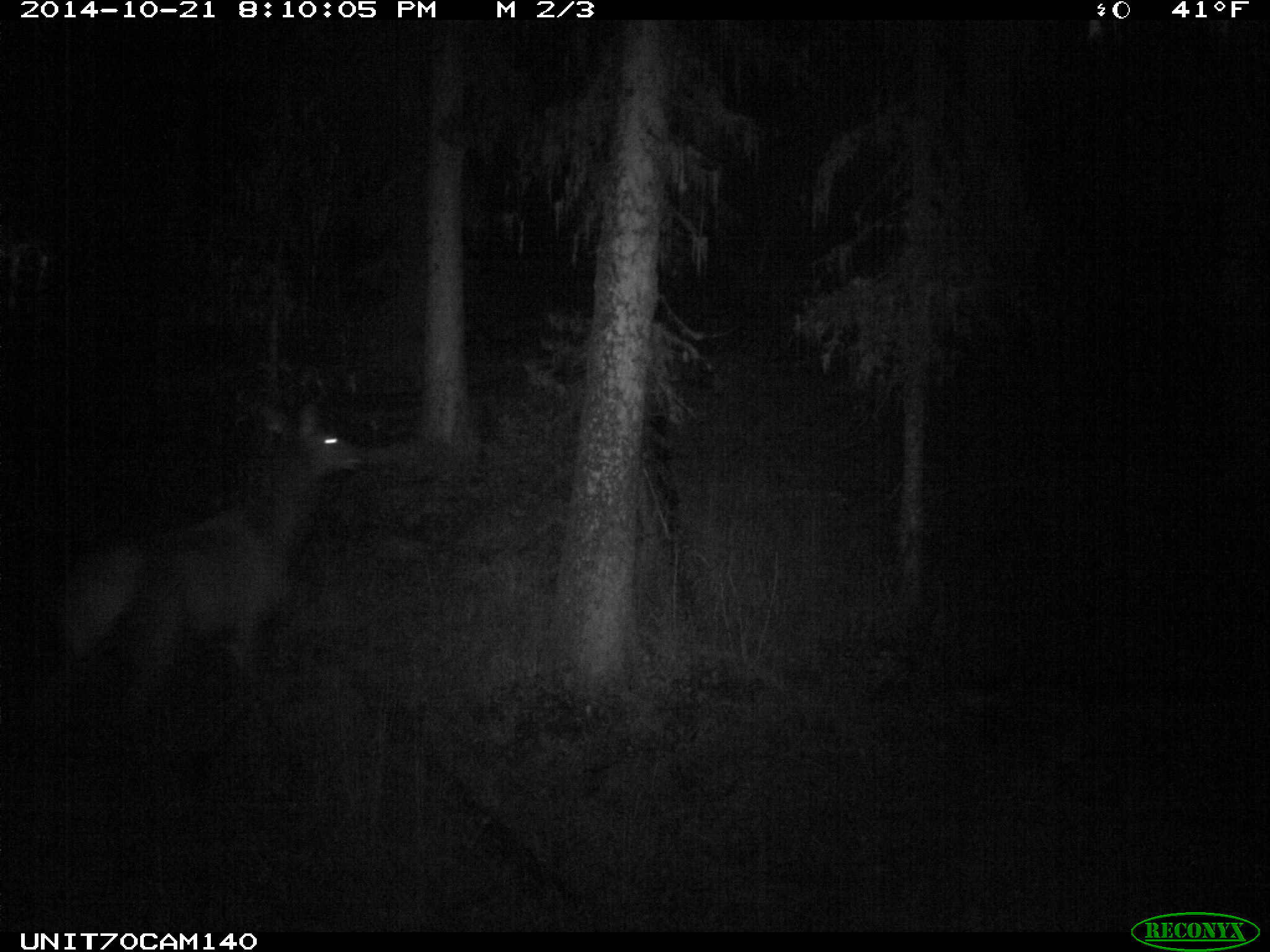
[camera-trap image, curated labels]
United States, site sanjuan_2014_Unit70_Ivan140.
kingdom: Animalia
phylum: Chordata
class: Mammalia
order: Artiodactyla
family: Cervidae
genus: Cervus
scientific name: Cervus elaphus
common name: red deer